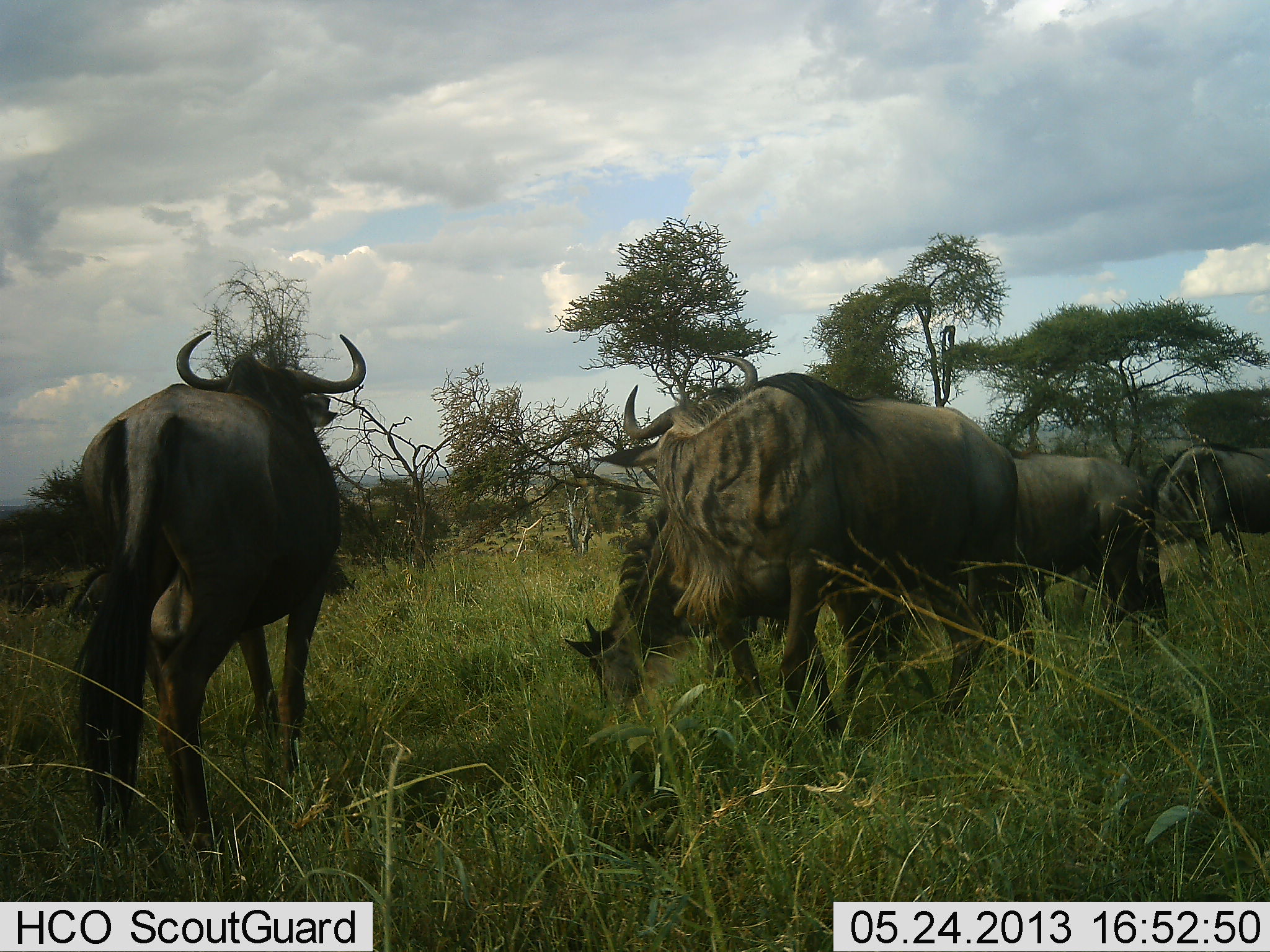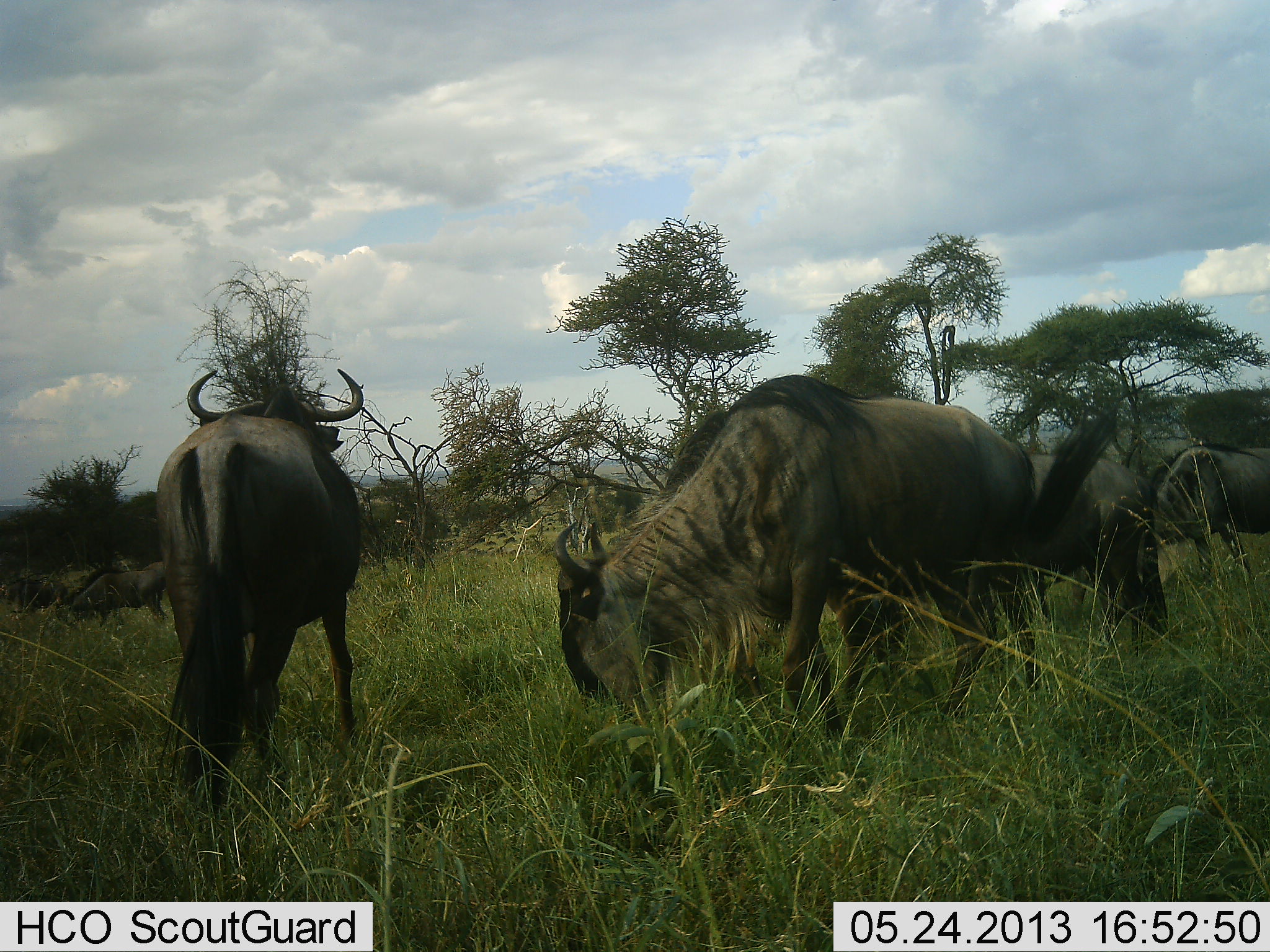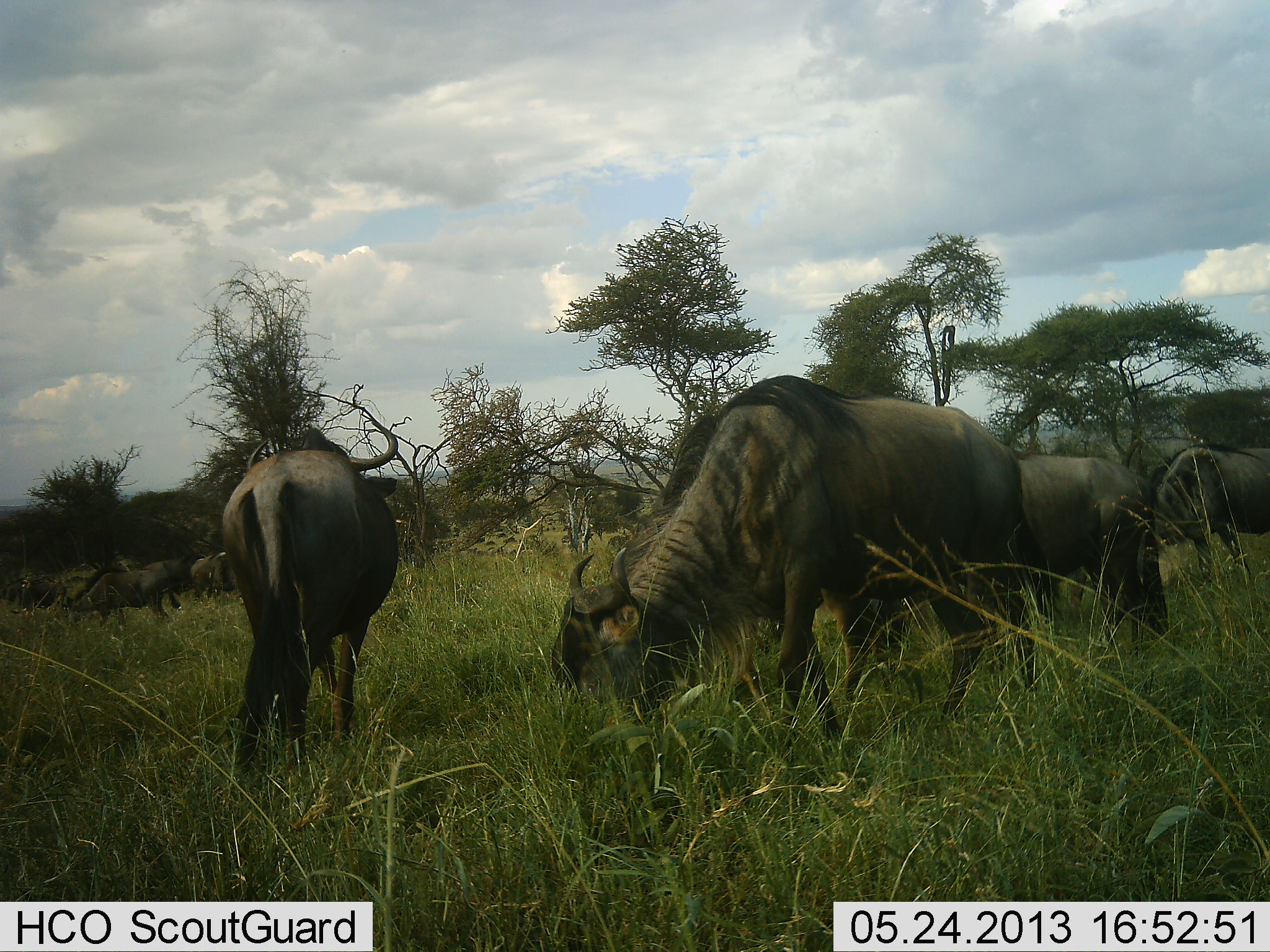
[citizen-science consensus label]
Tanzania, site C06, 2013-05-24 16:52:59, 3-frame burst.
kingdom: Animalia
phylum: Chordata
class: Mammalia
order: Artiodactyla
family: Bovidae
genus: Connochaetes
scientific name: Connochaetes taurinus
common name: blue wildebeest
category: wildebeest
Wildebeest (blue wildebeest) (Connochaetes taurinus), count 7. Behavior (volunteer vote fractions): standing 44%, resting 6%, moving 61%, interacting 0%. Young present (vote fraction): 0%. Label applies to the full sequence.